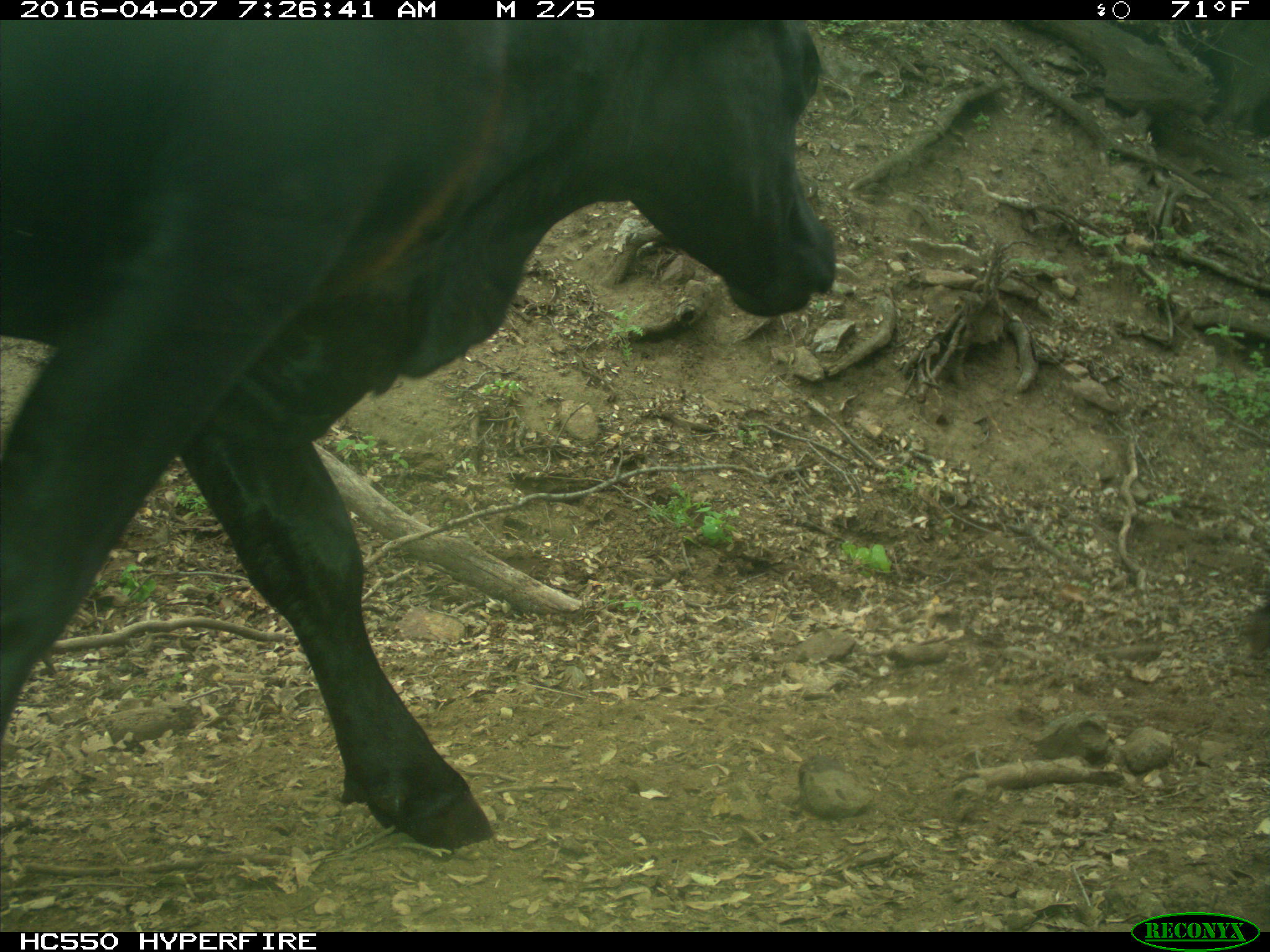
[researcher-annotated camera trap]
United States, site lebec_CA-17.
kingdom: Animalia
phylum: Chordata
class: Mammalia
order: Artiodactyla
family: Bovidae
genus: Bos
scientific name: Bos taurus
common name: domestic cow